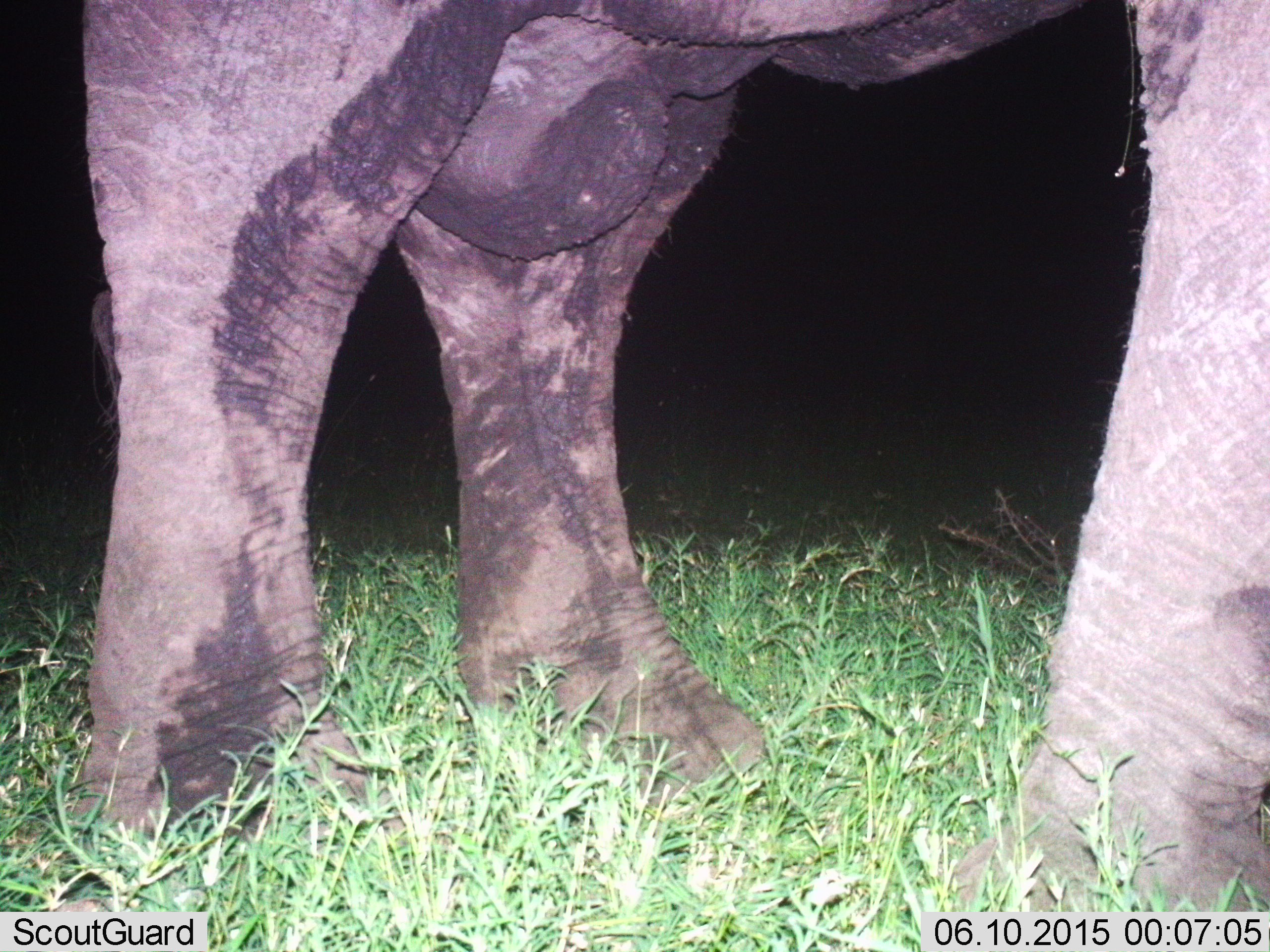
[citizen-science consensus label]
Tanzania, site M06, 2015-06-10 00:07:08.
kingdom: Animalia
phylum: Chordata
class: Mammalia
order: Proboscidea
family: Elephantidae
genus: Loxodonta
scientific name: Loxodonta africana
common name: african bush elephant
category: elephant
Elephant (african bush elephant) (Loxodonta africana), count 1. Behavior (volunteer vote fractions): standing 90%, resting 0%, moving 10%, interacting 0%. Young present (vote fraction): 0%. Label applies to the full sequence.